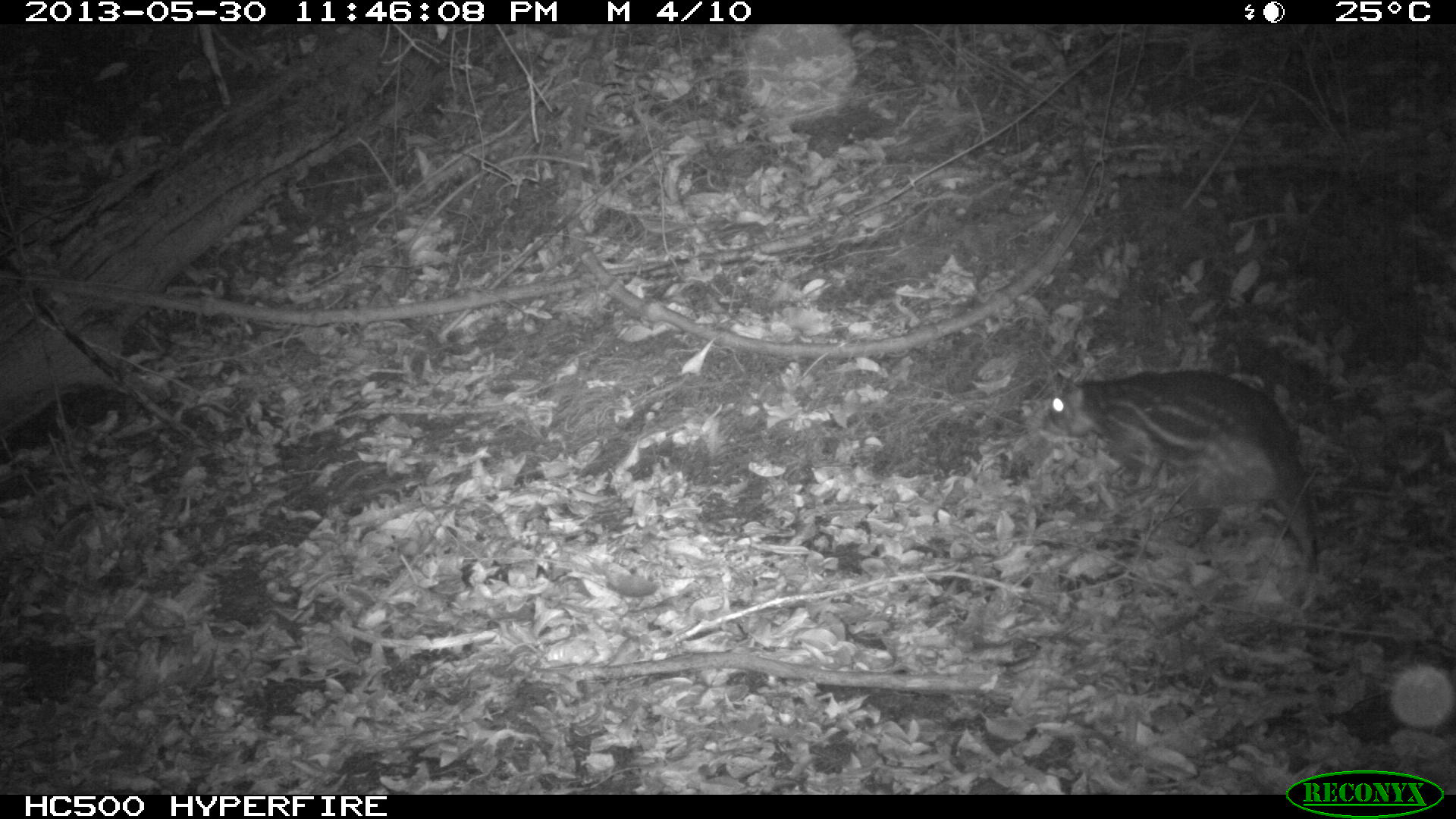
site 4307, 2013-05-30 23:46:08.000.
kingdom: Animalia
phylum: Chordata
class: Mammalia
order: Rodentia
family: Cuniculidae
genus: Cuniculus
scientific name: Cuniculus paca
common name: lowland paca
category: agouti paca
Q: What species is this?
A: Agouti paca (lowland paca) (Cuniculus paca).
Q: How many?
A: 1.